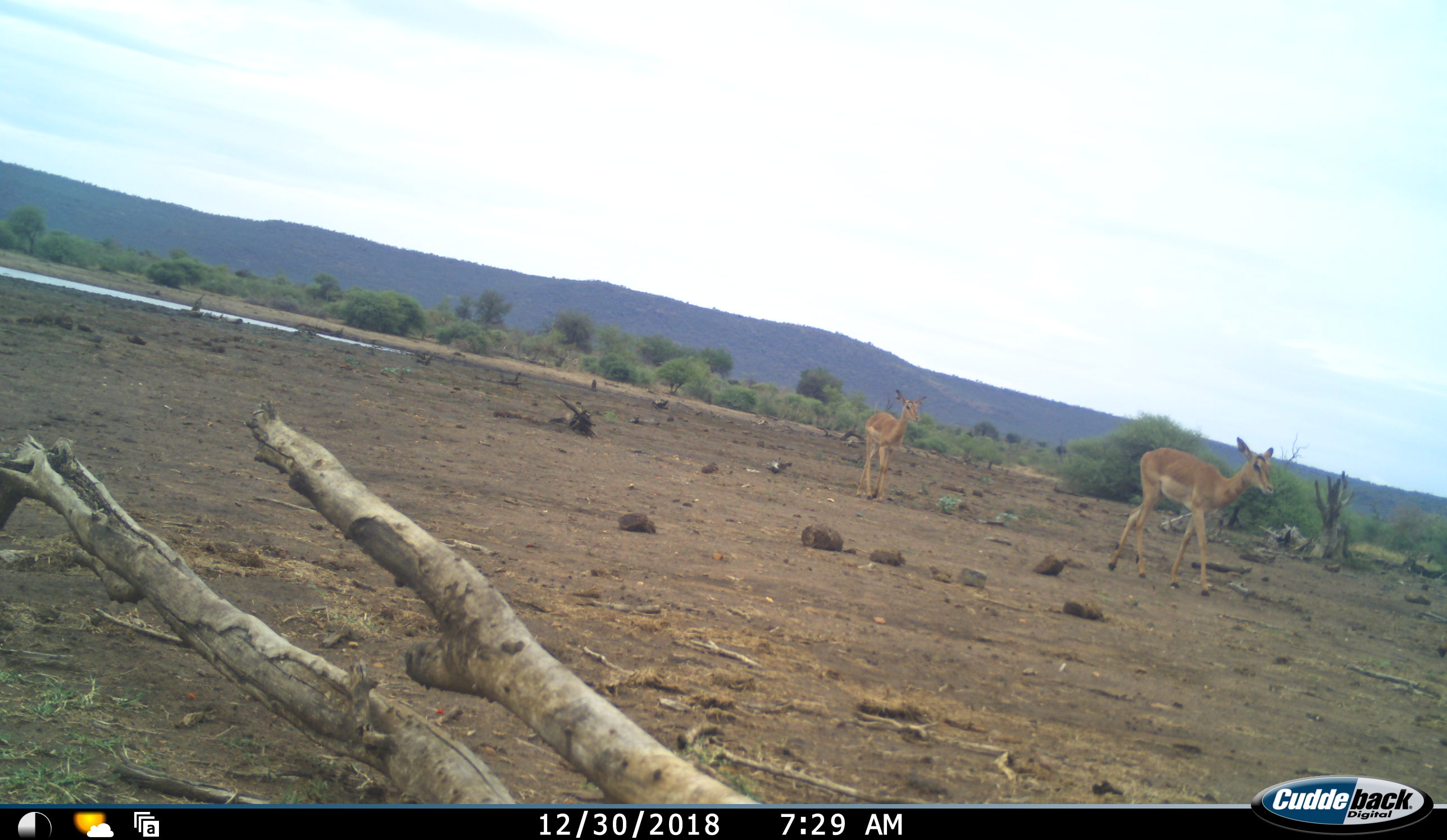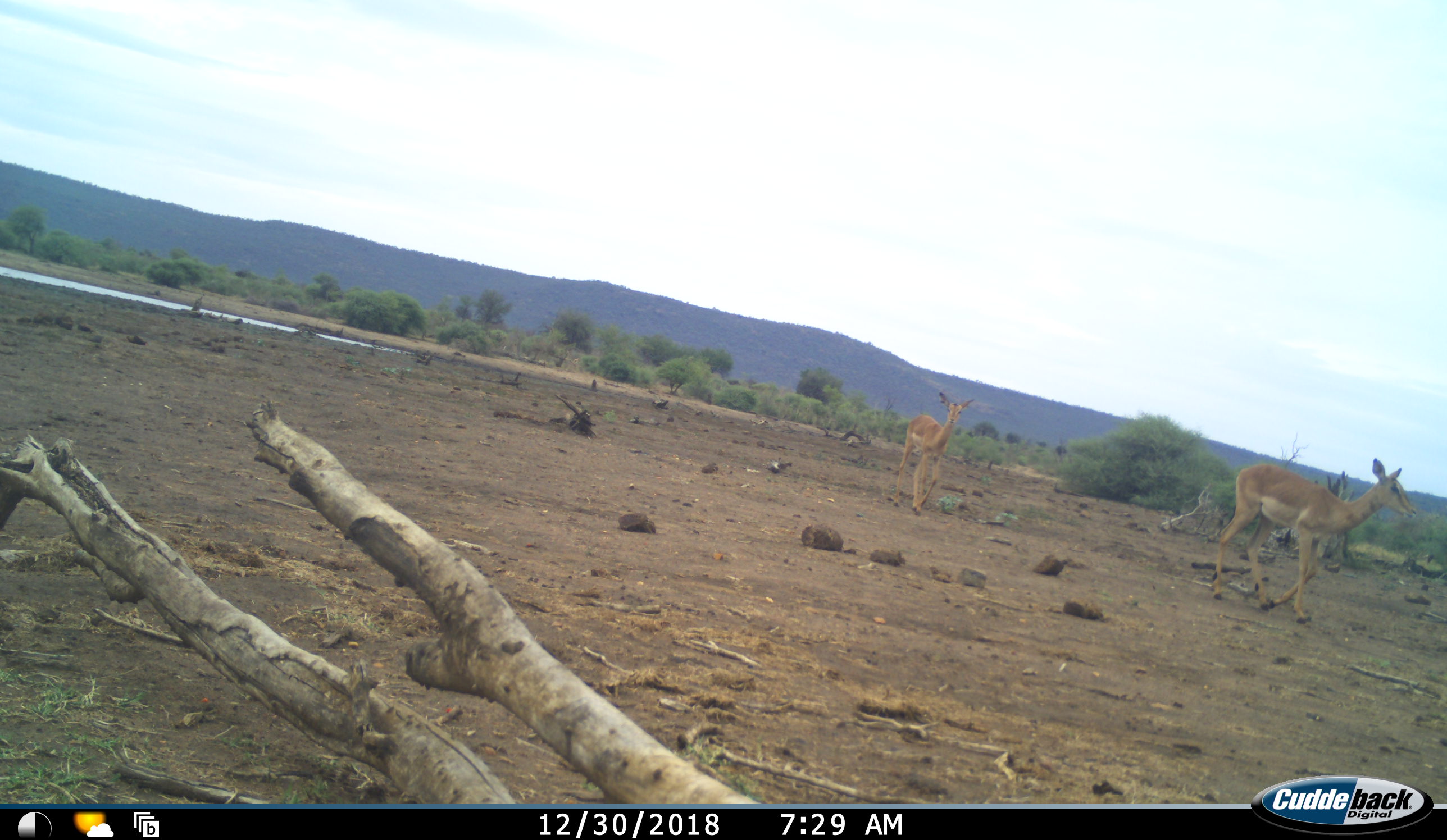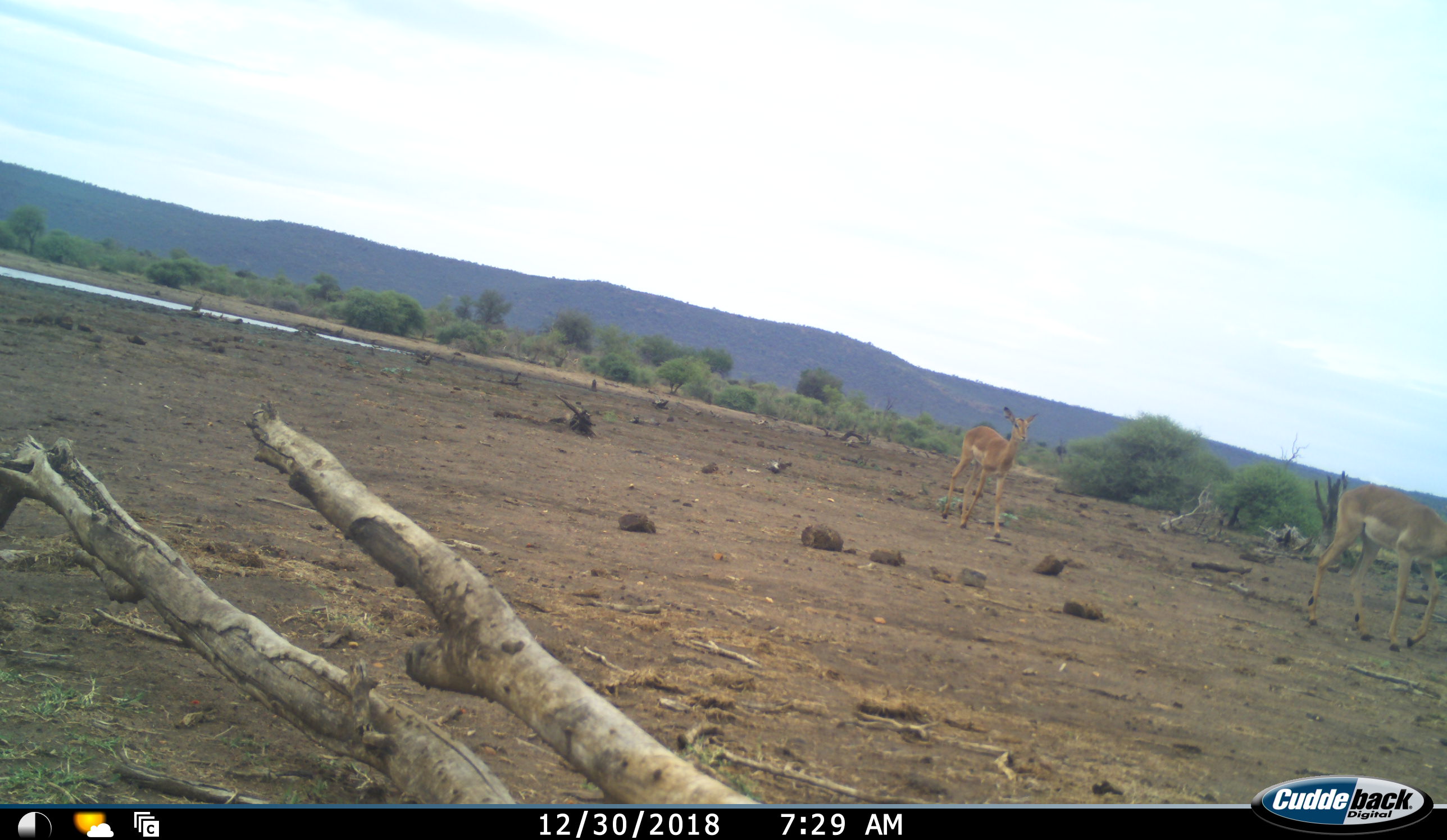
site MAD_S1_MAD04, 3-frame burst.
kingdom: Animalia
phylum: Chordata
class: Mammalia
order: Artiodactyla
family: Bovidae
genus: Aepyceros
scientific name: Aepyceros melampus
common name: impala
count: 2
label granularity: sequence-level